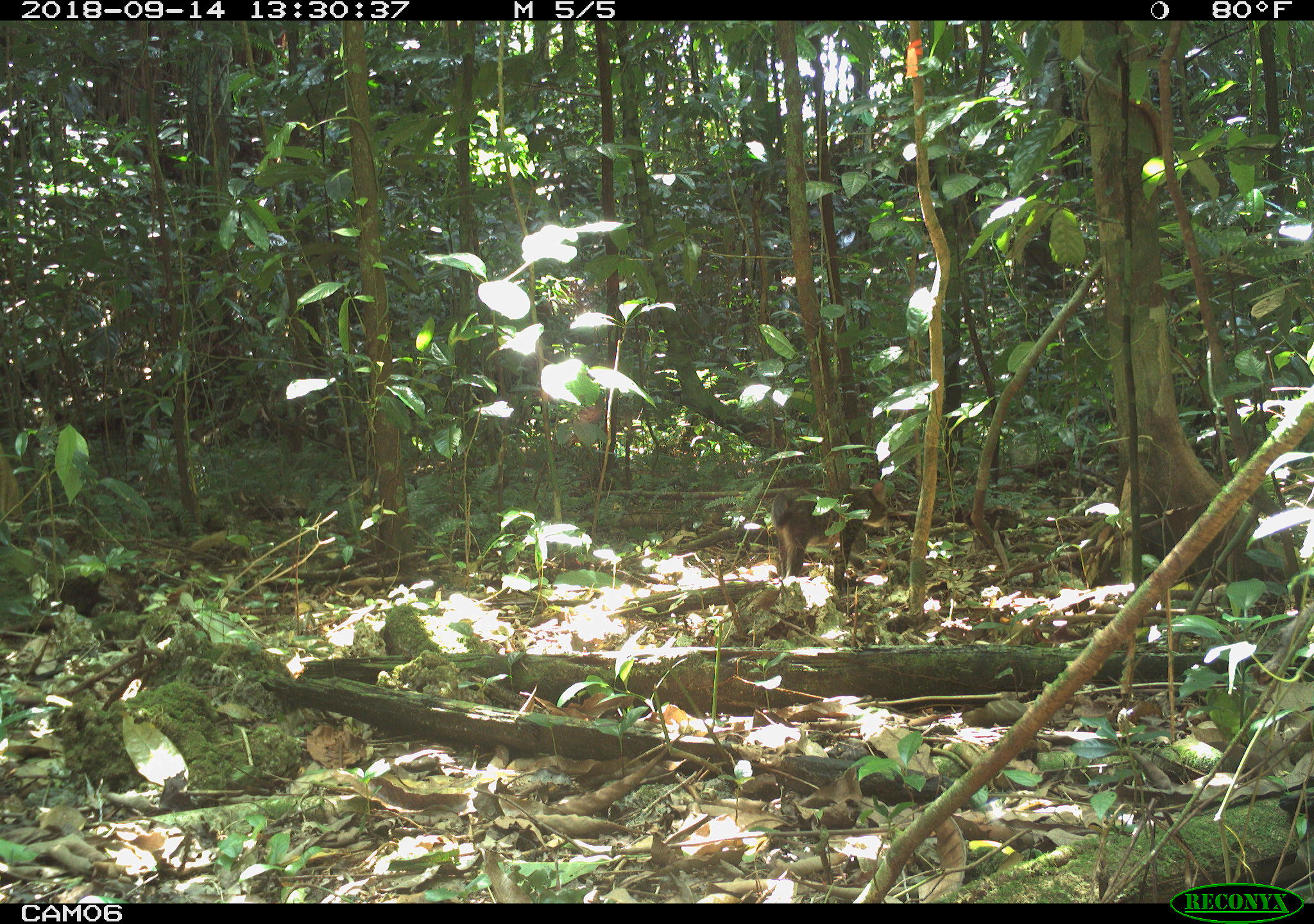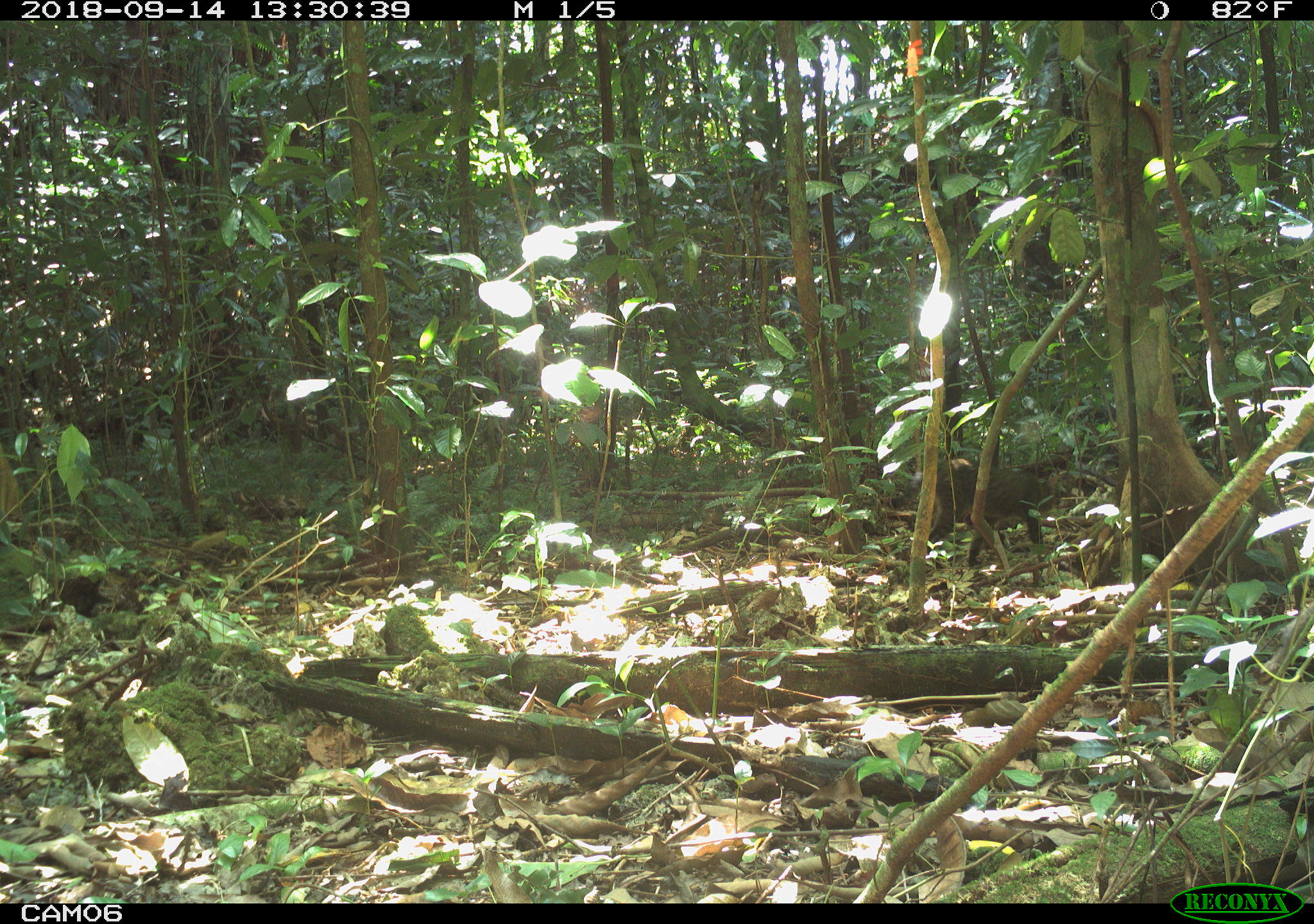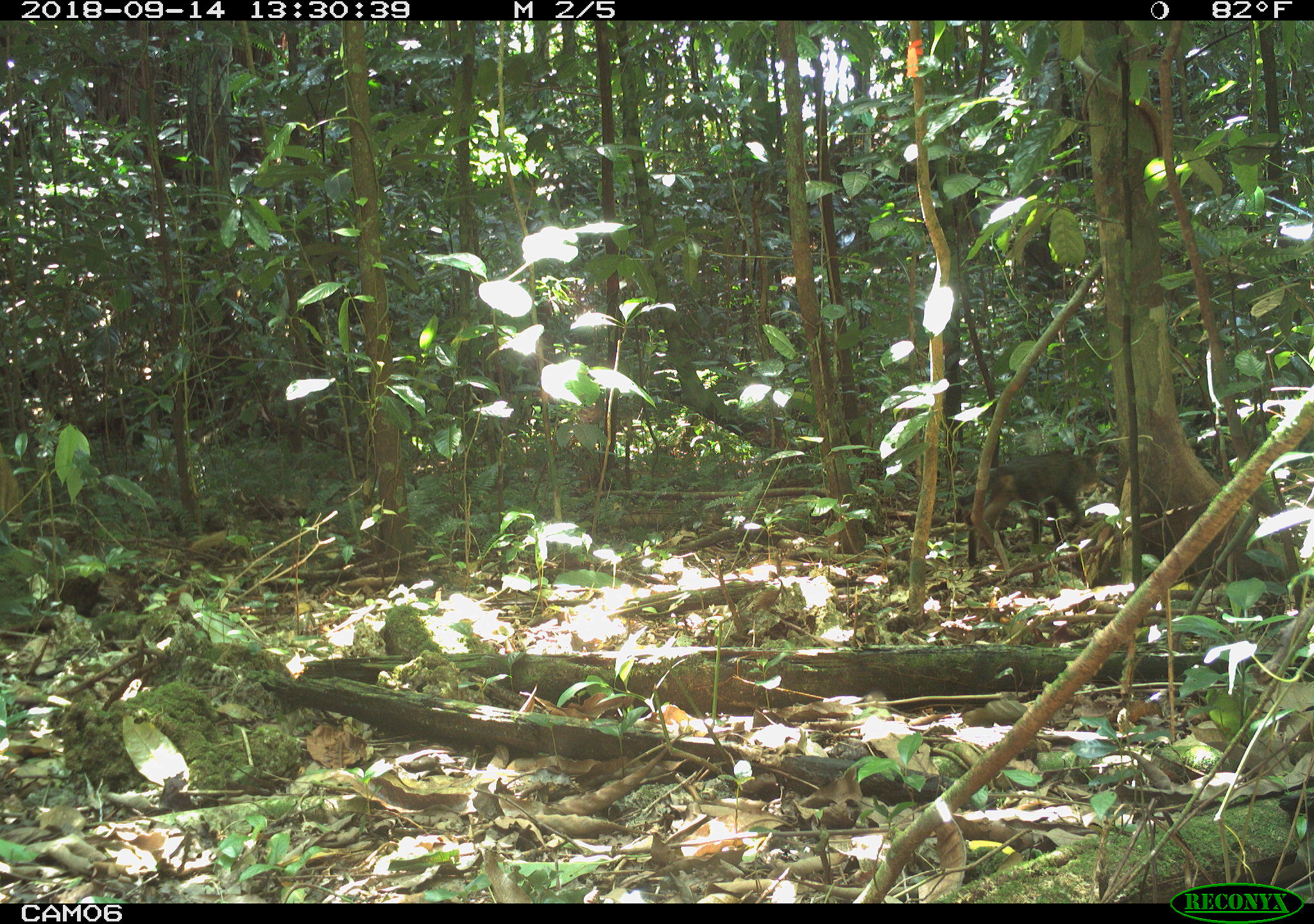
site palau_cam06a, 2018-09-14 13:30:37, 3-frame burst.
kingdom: Animalia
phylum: Chordata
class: Mammalia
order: Carnivora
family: Felidae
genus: Felis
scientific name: Felis catus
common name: cat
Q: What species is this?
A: Cat (Felis catus).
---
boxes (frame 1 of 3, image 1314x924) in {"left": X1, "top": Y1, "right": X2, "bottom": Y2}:
cat: {"left": 766, "top": 477, "right": 887, "bottom": 588}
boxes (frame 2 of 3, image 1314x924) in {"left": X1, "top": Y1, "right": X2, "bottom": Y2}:
cat: {"left": 918, "top": 455, "right": 1065, "bottom": 566}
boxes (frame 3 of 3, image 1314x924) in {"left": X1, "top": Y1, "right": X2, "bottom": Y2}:
cat: {"left": 960, "top": 444, "right": 1104, "bottom": 572}